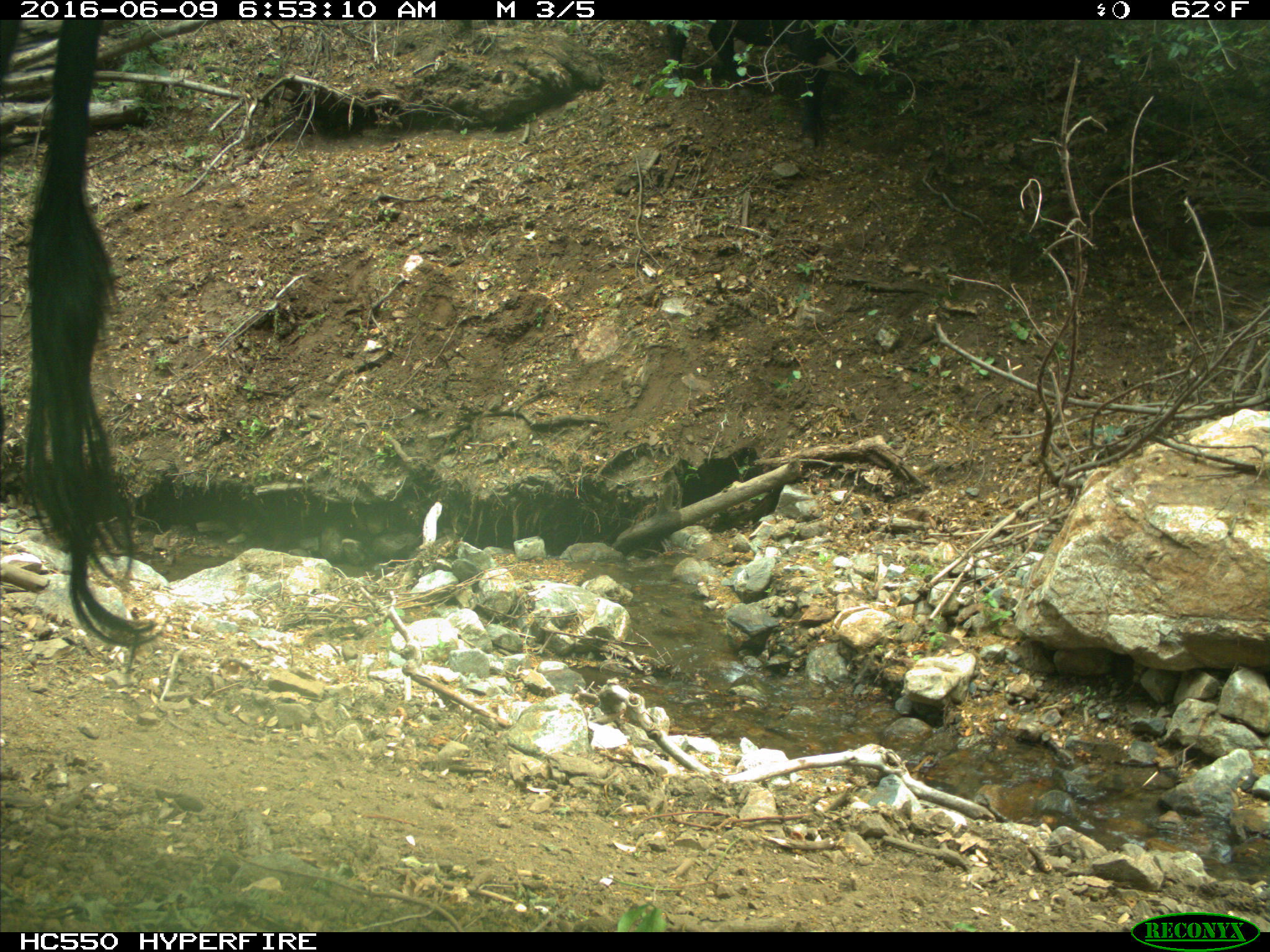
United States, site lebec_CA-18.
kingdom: Animalia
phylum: Chordata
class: Mammalia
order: Artiodactyla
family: Bovidae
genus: Bos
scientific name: Bos taurus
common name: domestic cow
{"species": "Bos taurus (domestic cow)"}